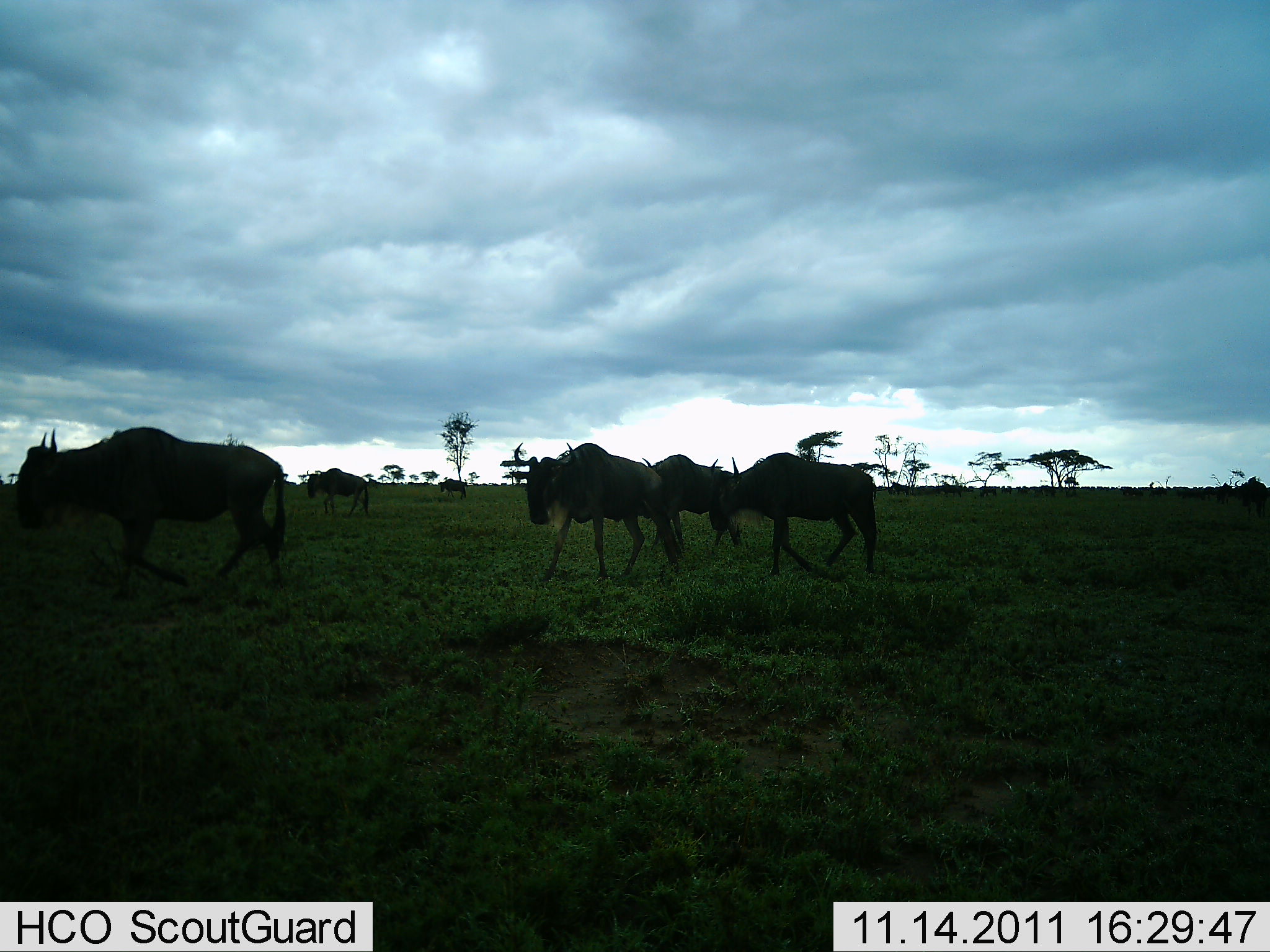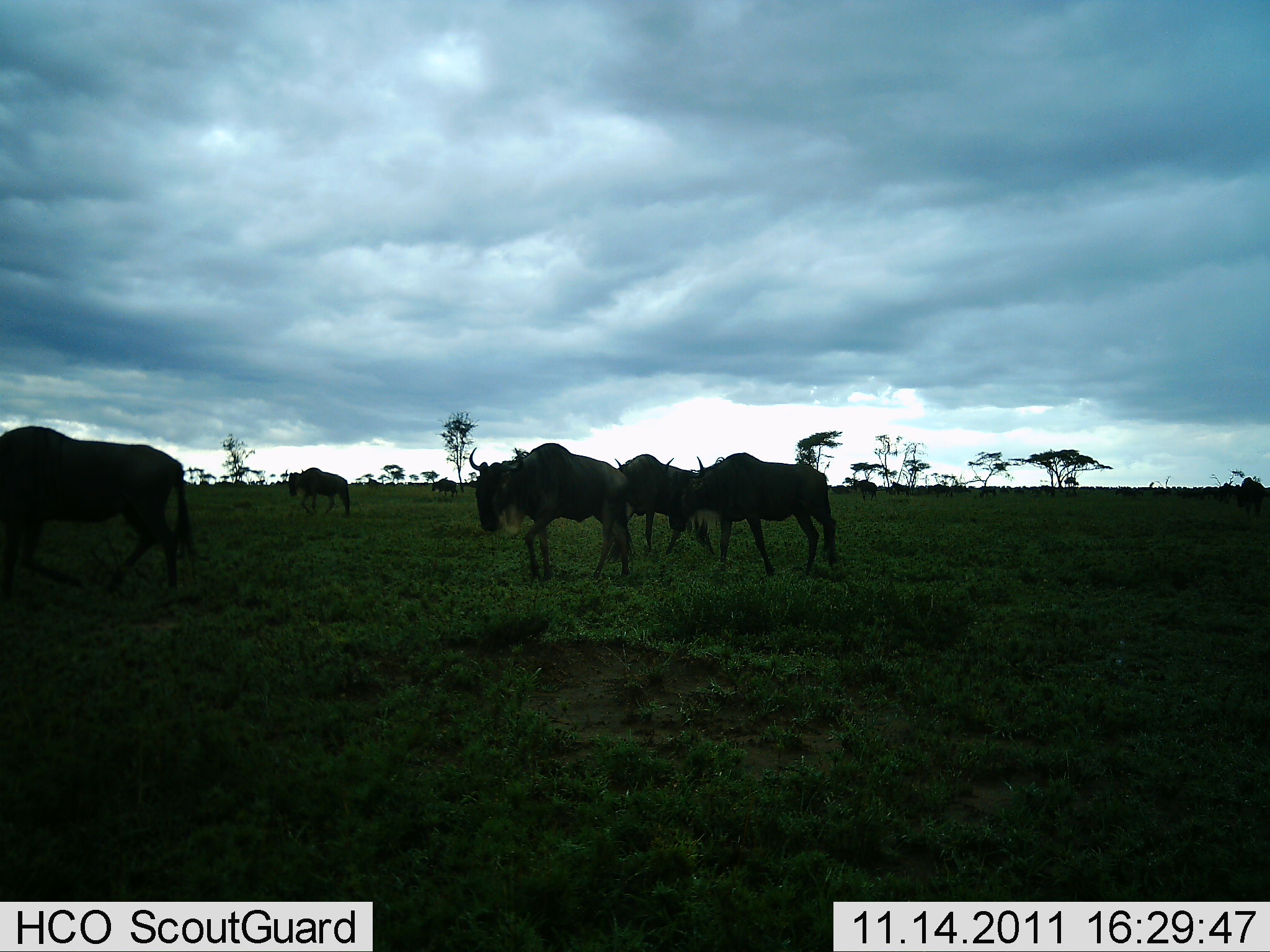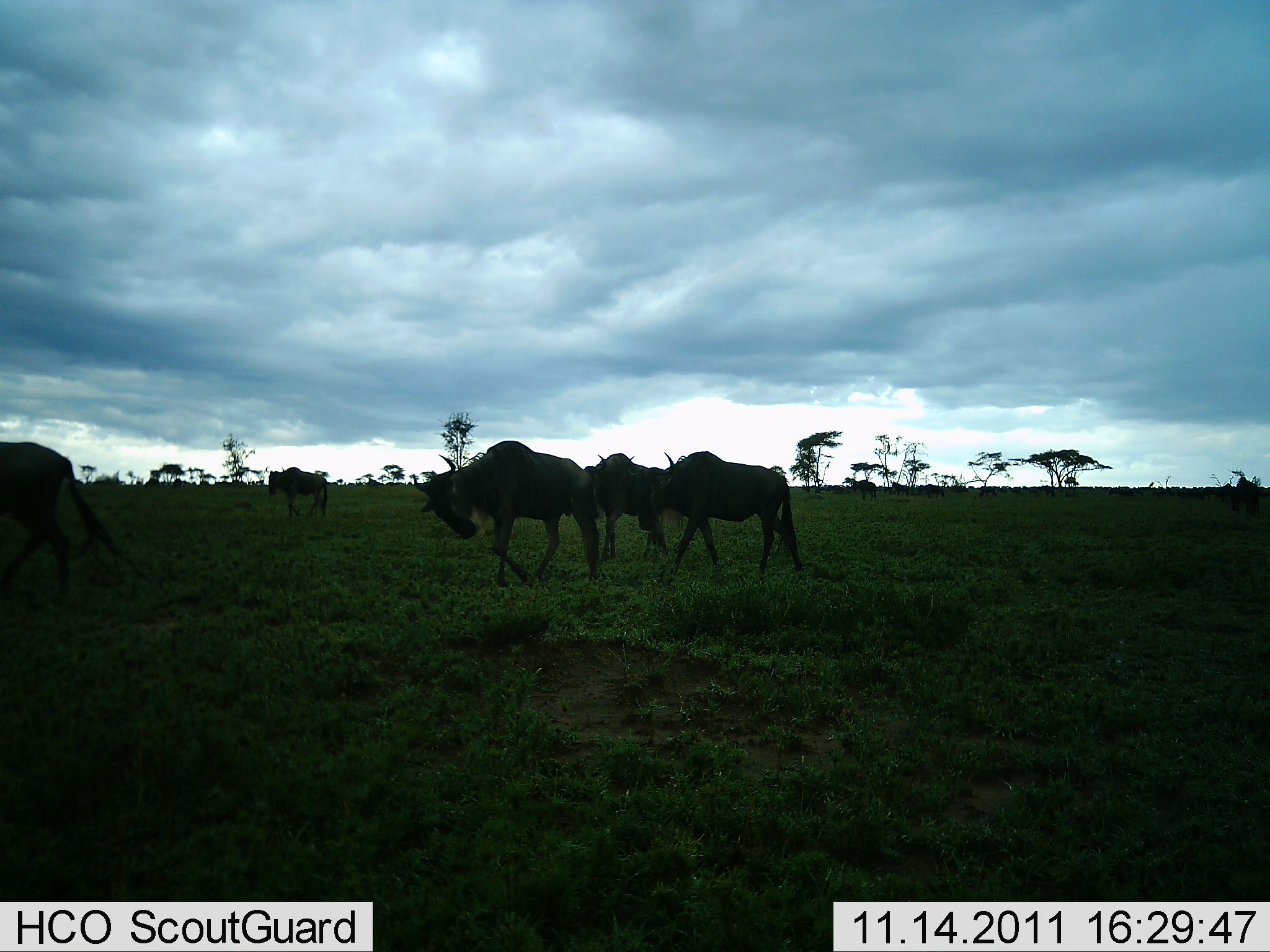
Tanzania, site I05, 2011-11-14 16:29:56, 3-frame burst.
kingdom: Animalia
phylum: Chordata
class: Mammalia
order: Artiodactyla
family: Bovidae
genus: Connochaetes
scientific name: Connochaetes taurinus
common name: blue wildebeest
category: wildebeest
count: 7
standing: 6%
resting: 0%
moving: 100%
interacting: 0%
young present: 0%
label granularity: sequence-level